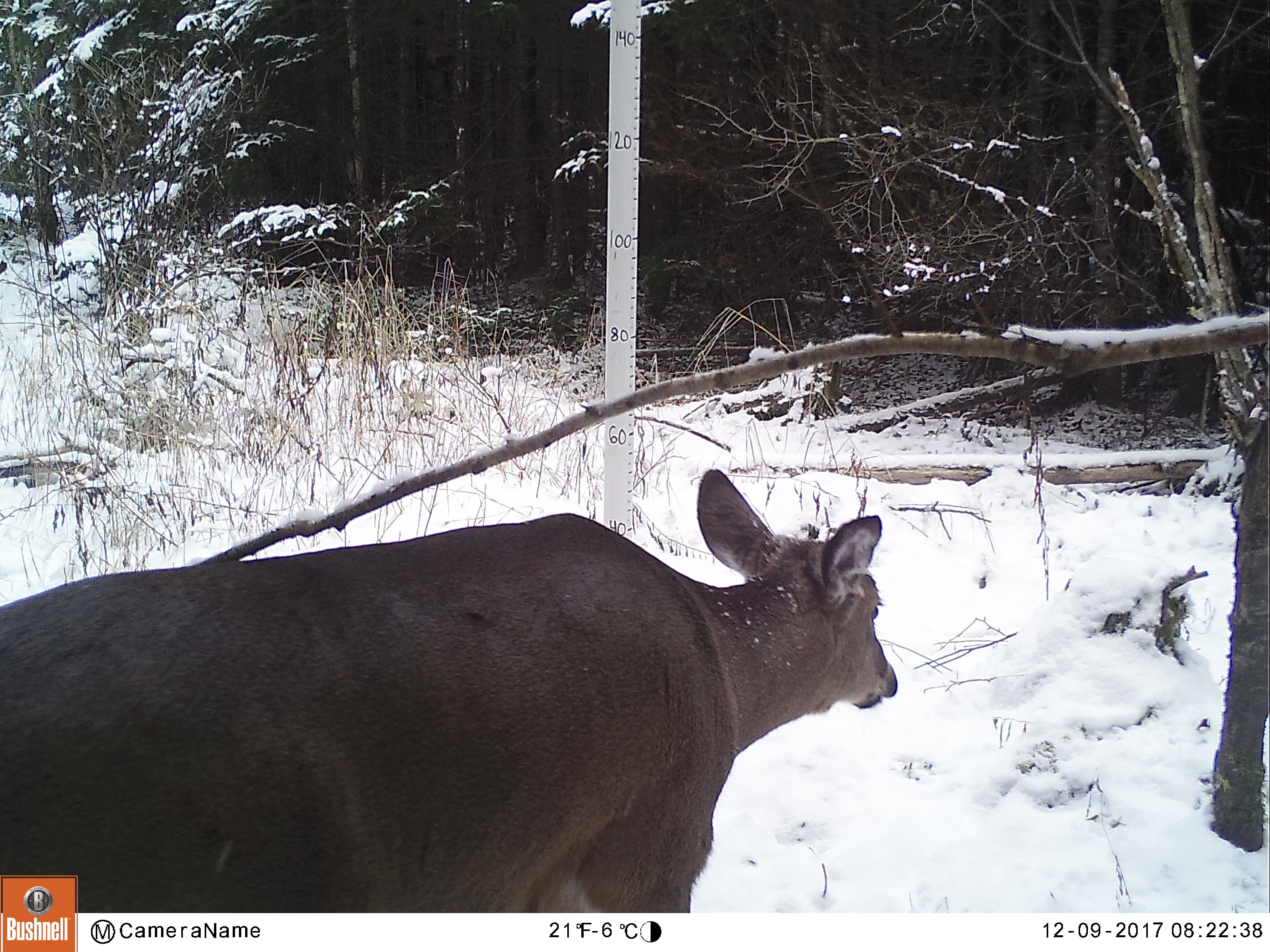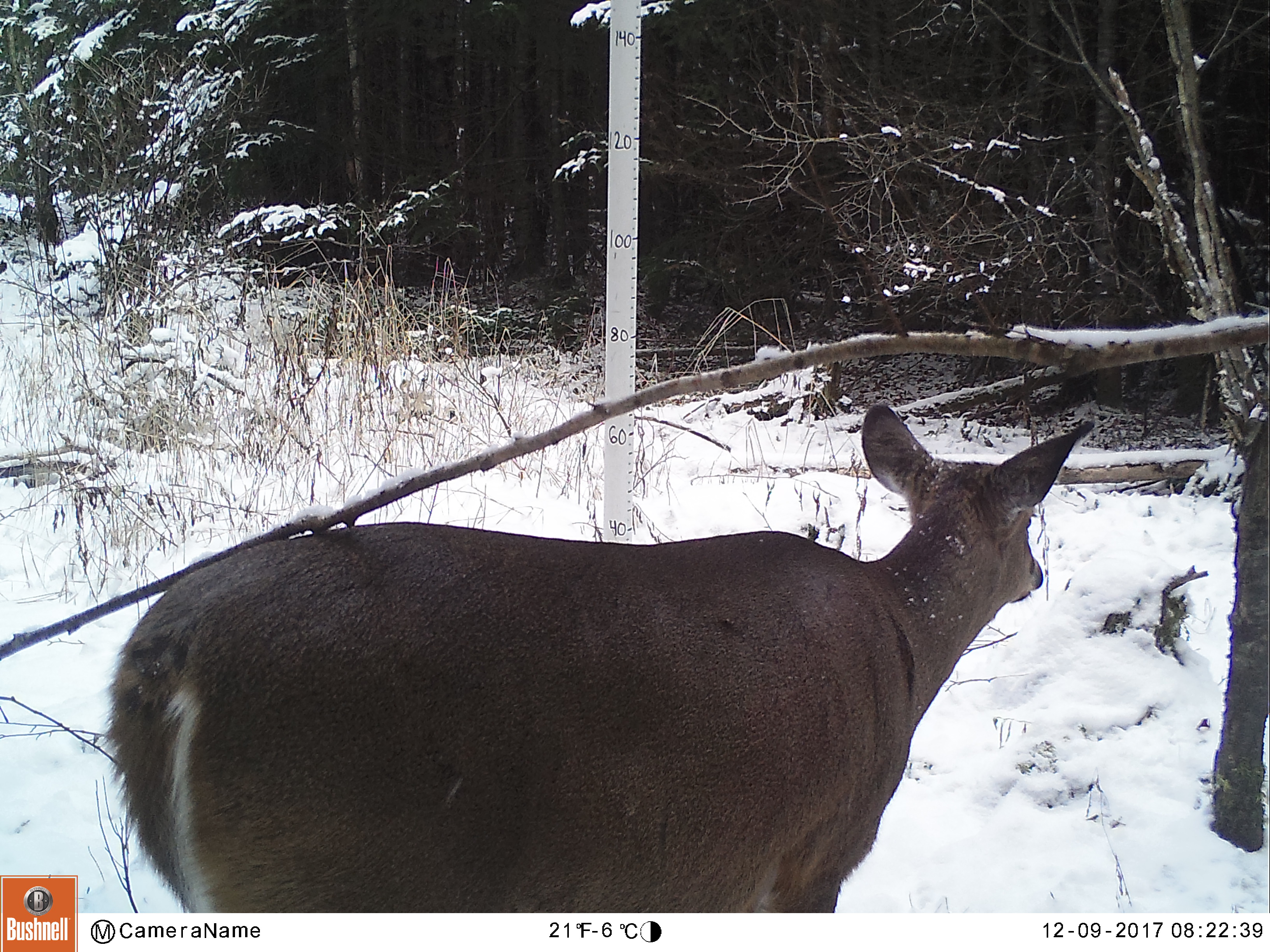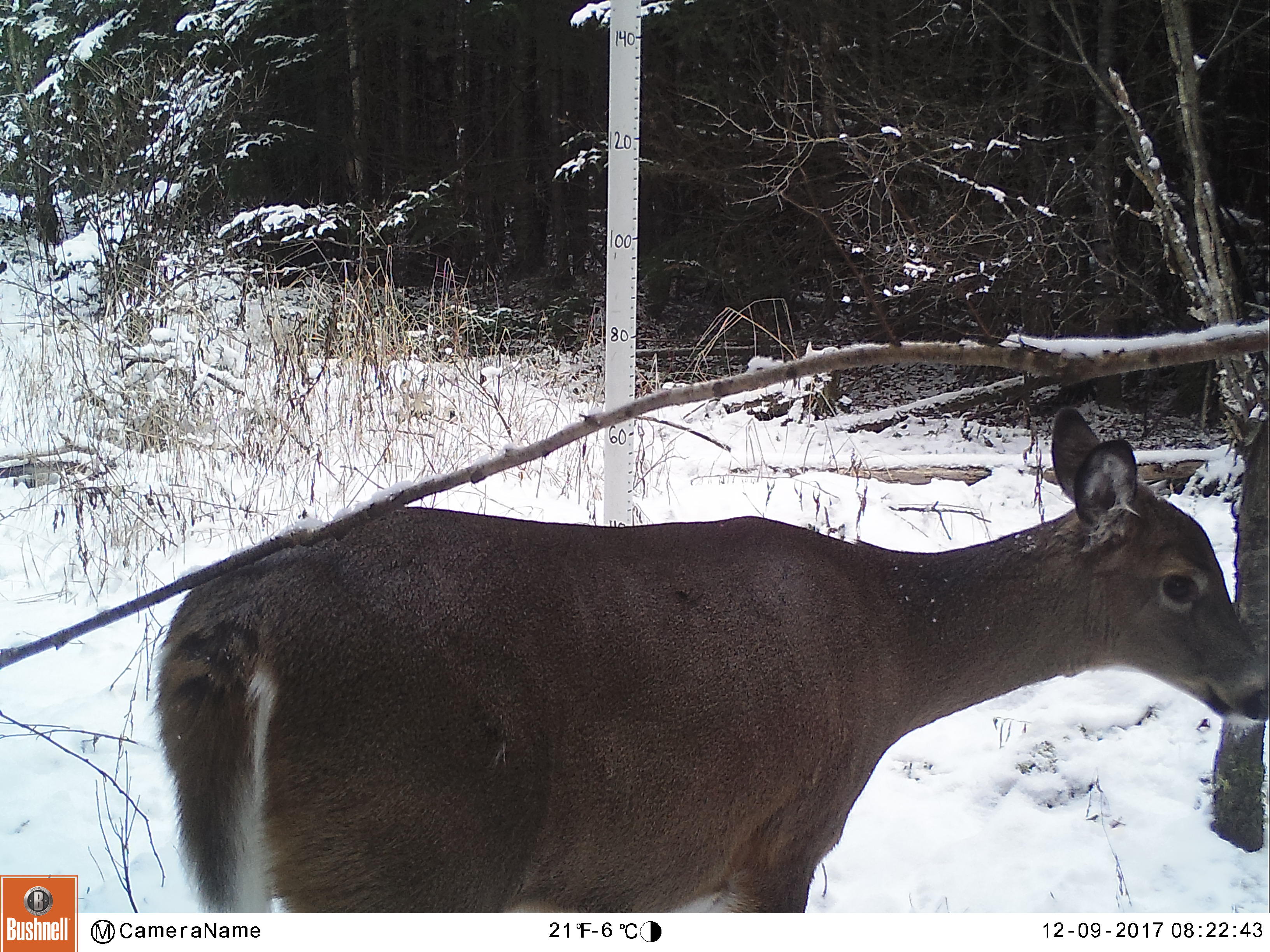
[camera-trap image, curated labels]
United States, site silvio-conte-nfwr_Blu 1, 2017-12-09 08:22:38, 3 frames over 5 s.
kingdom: Animalia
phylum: Chordata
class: Mammalia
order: Artiodactyla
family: Cervidae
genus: Odocoileus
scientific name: Odocoileus virginianus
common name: white-tailed deer